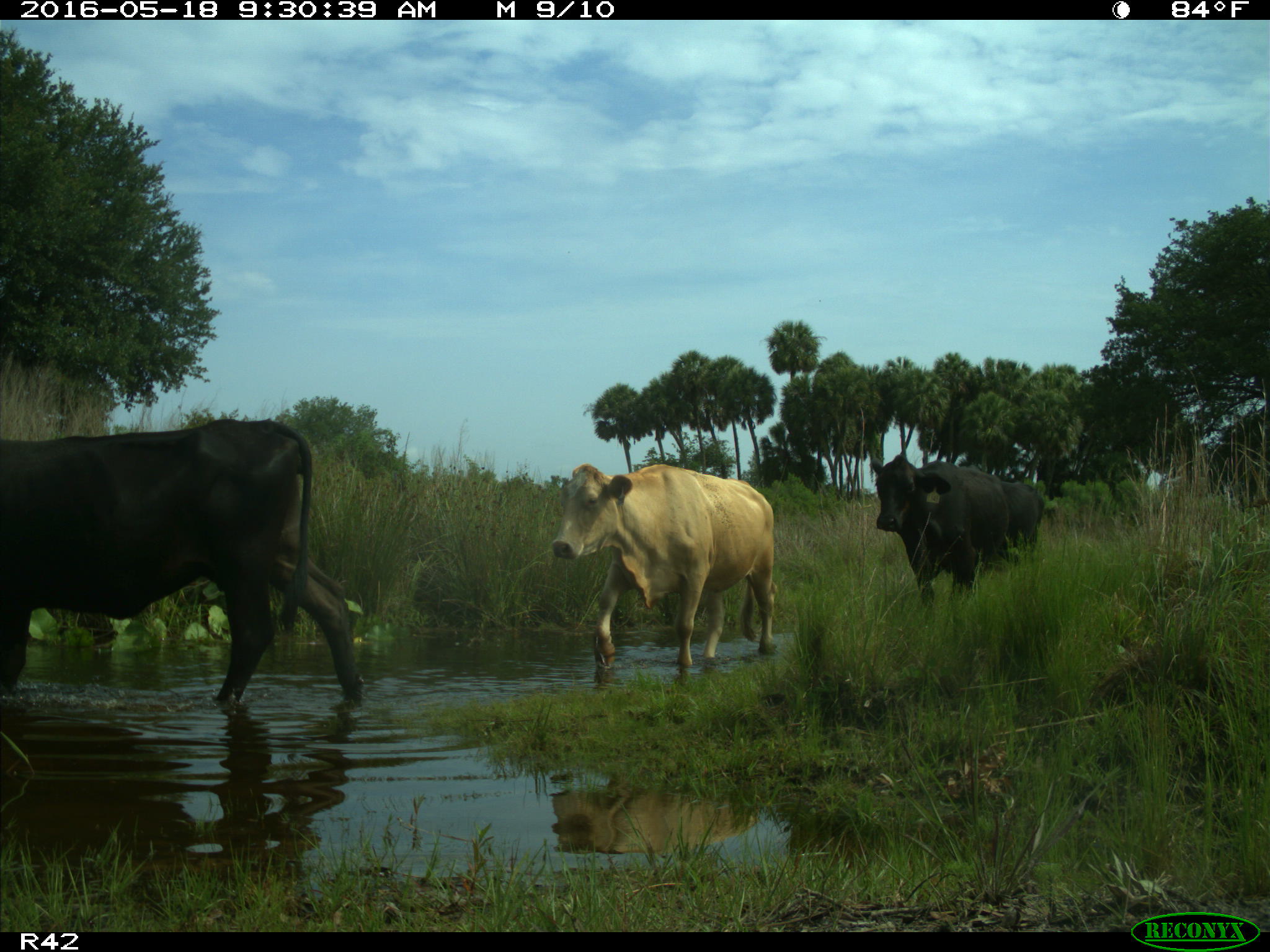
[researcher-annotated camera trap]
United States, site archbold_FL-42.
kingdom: Animalia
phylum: Chordata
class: Mammalia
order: Artiodactyla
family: Bovidae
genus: Bos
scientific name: Bos taurus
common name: domestic cow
Bos taurus (domestic cow).